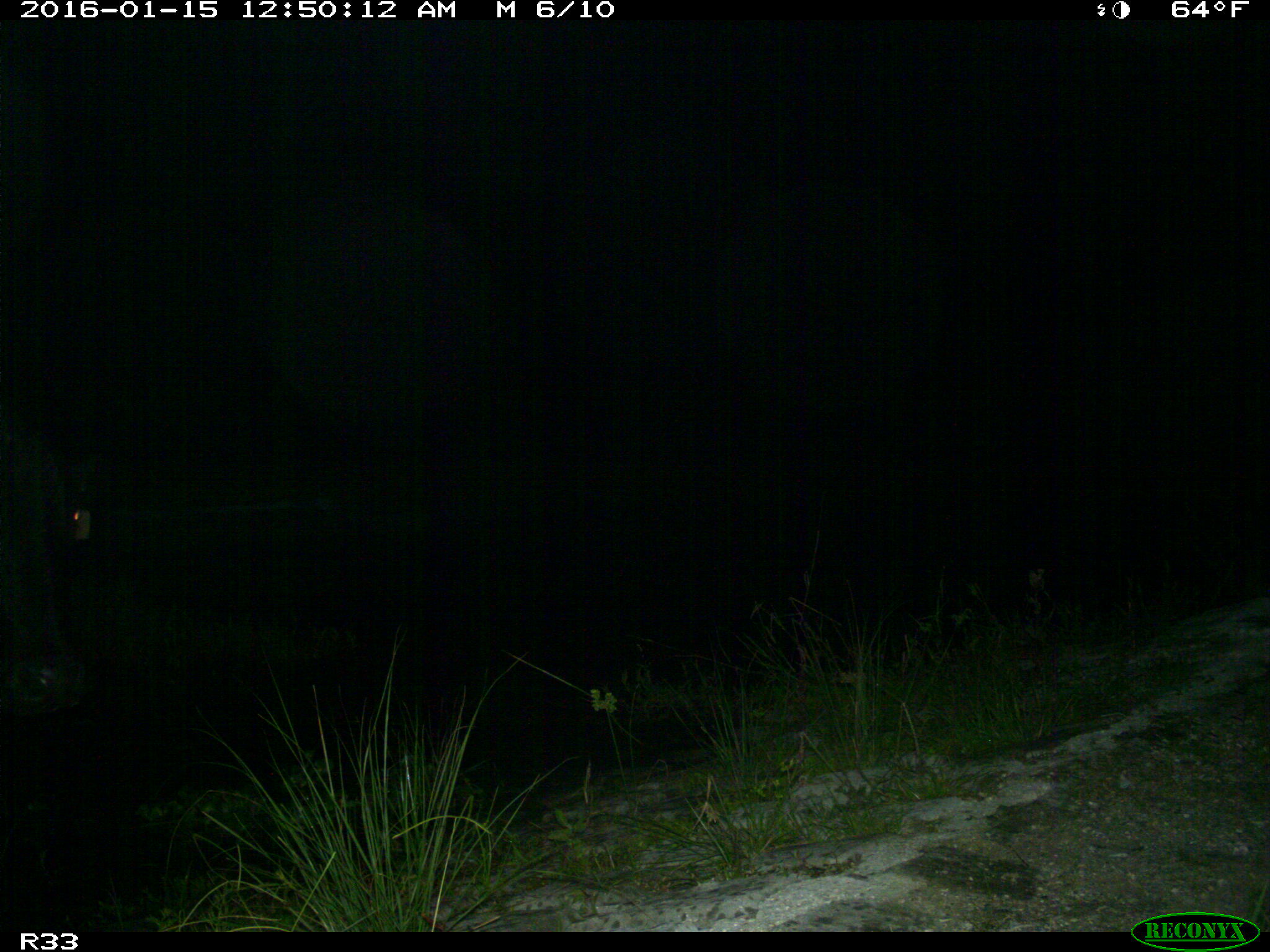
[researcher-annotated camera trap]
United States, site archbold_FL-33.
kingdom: Animalia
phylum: Chordata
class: Mammalia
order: Artiodactyla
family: Bovidae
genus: Bos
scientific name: Bos taurus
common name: domestic cow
Bos taurus (domestic cow).